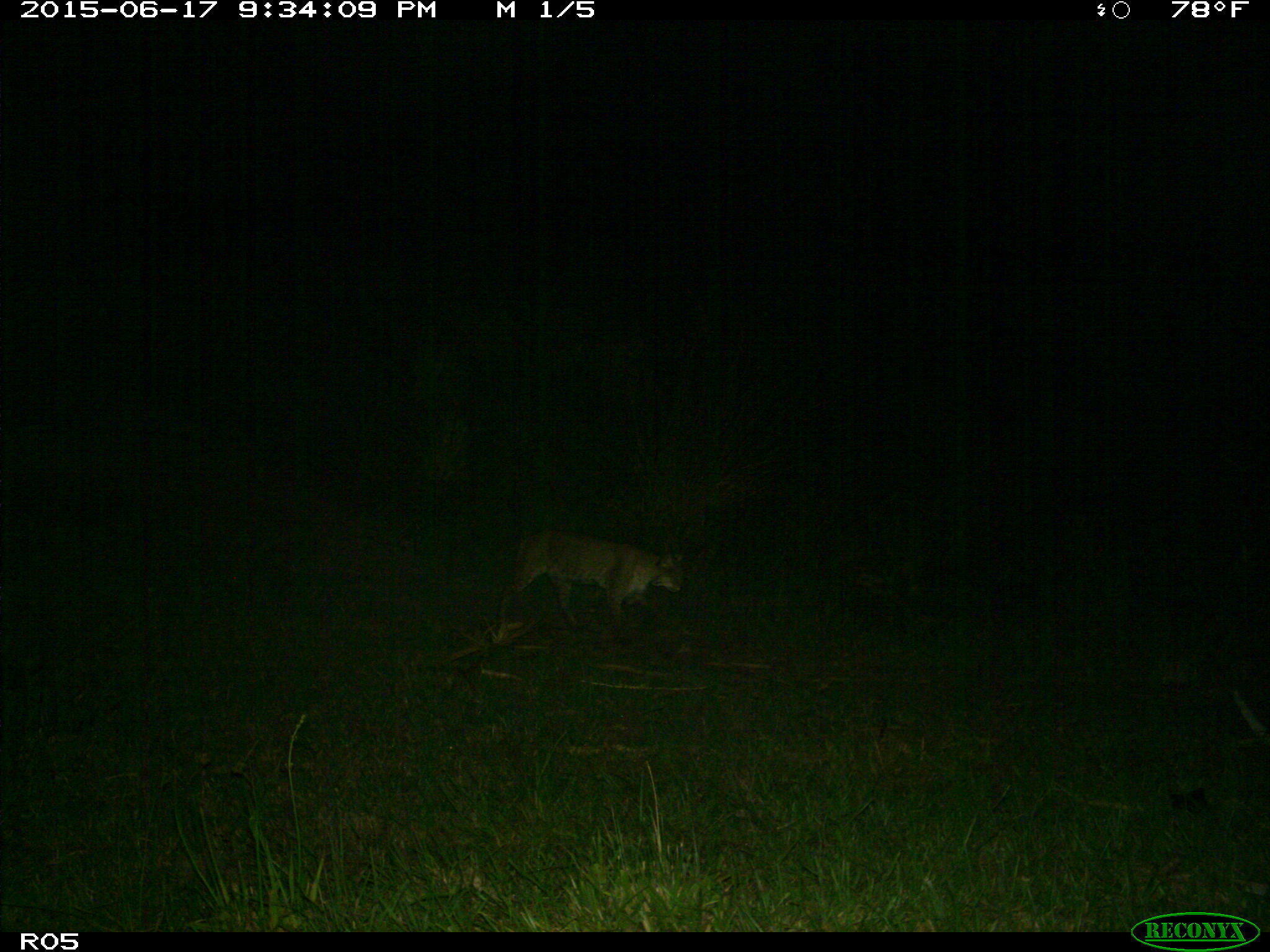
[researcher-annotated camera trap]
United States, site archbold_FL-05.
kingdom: Animalia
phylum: Chordata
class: Mammalia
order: Carnivora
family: Felidae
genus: Lynx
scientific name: Lynx rufus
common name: bobcat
Lynx rufus (bobcat).